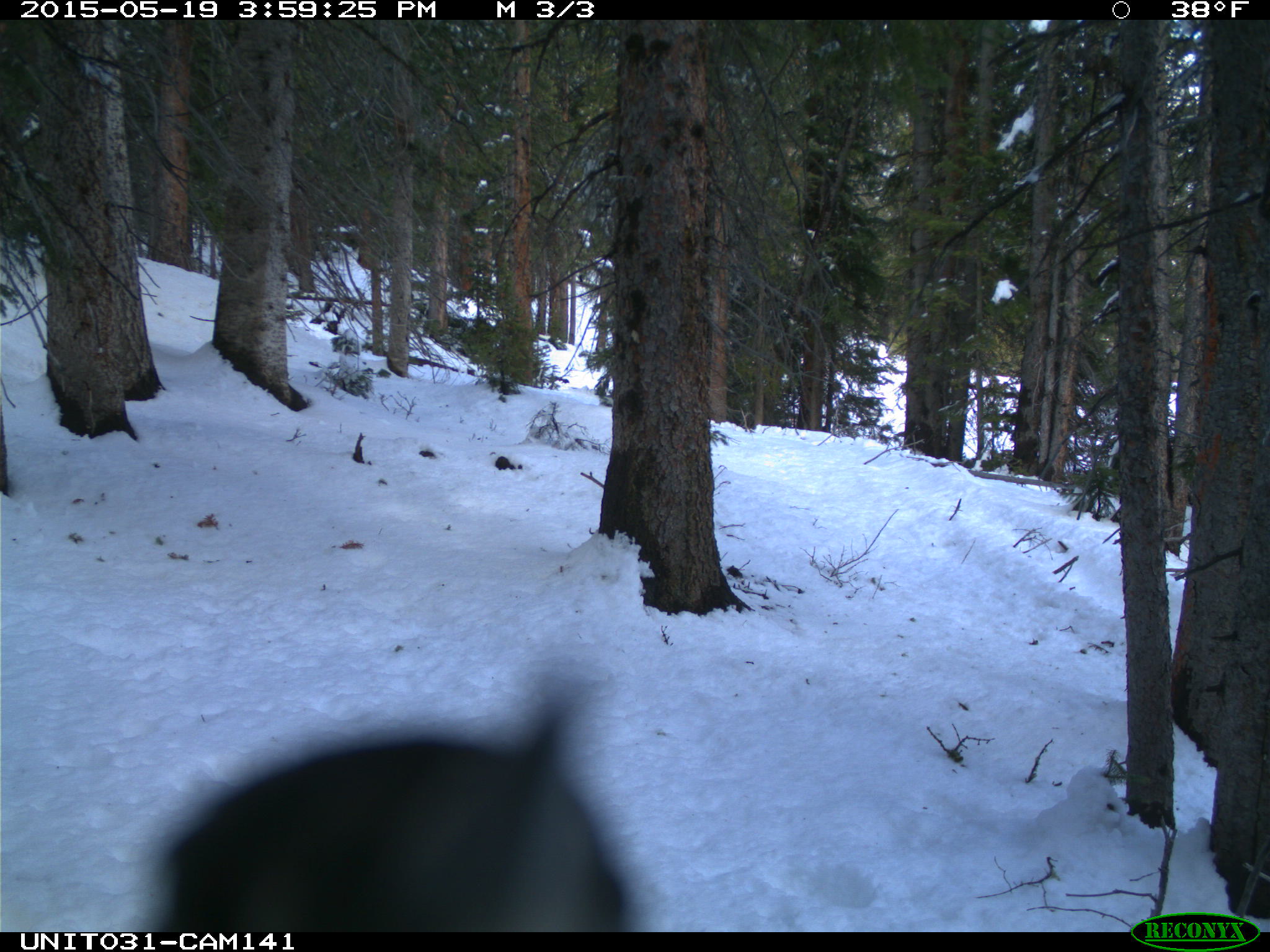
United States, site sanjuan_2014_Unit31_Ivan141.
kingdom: Animalia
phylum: Chordata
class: Aves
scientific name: Aves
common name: birds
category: unidentified bird